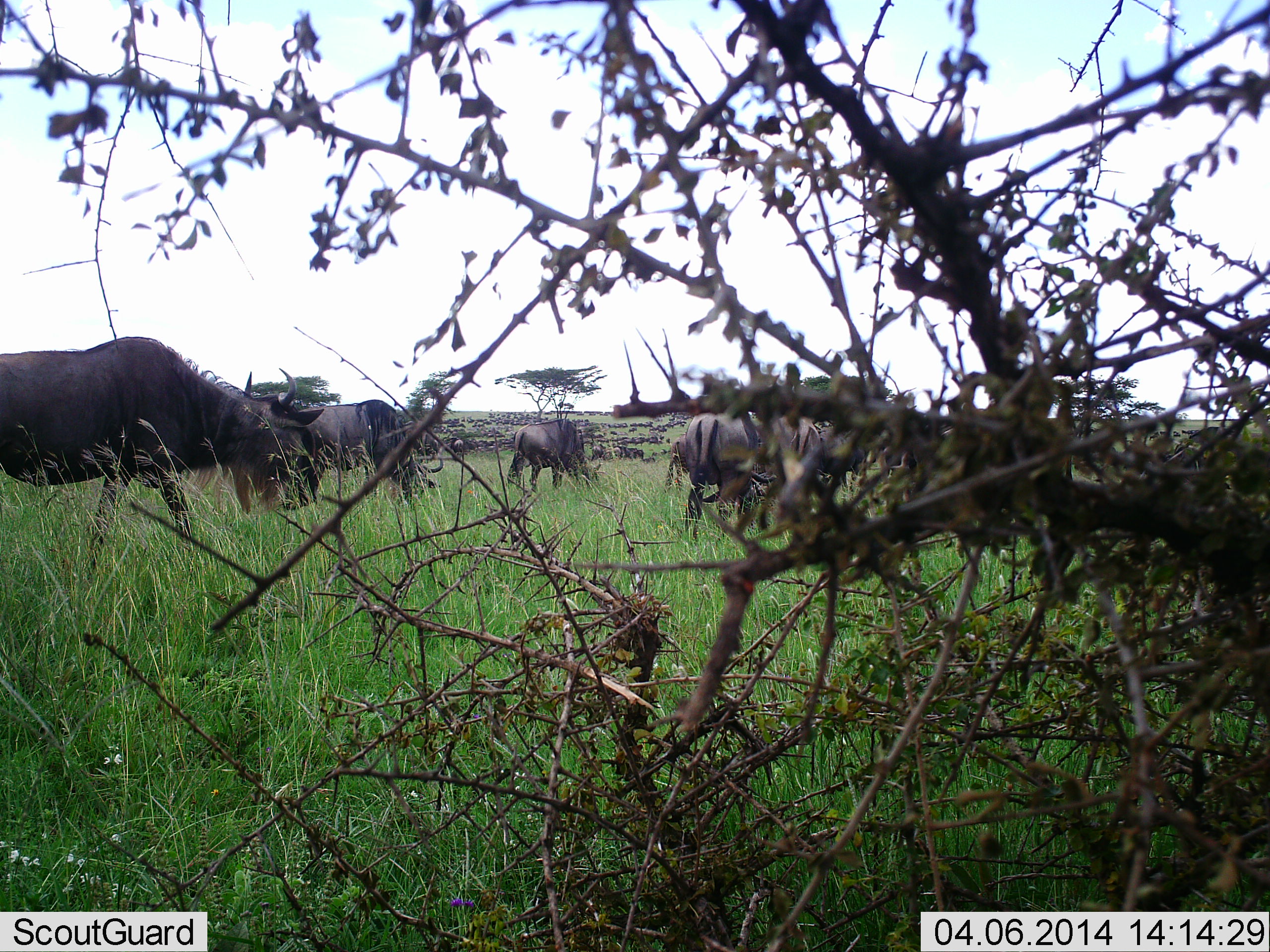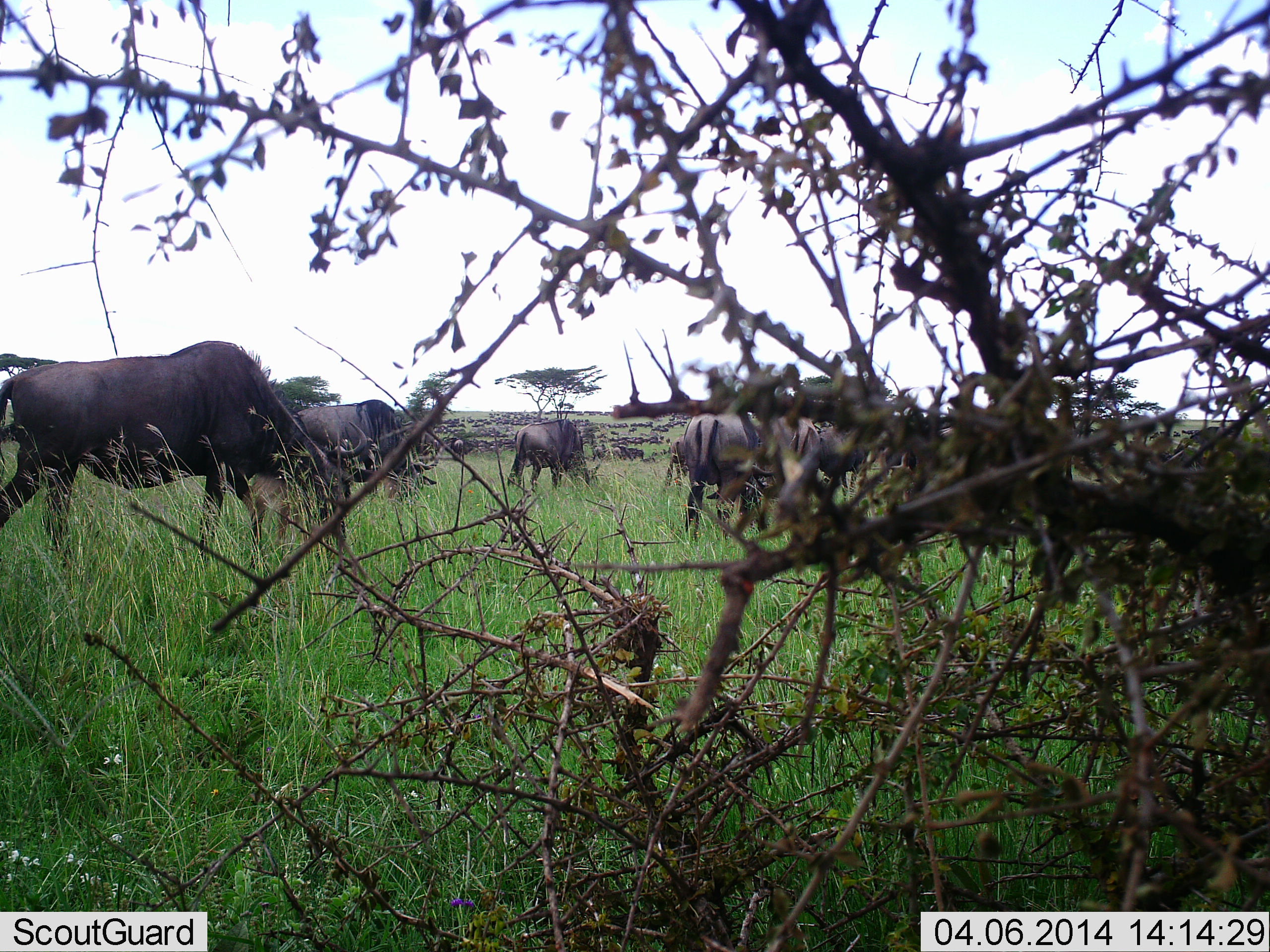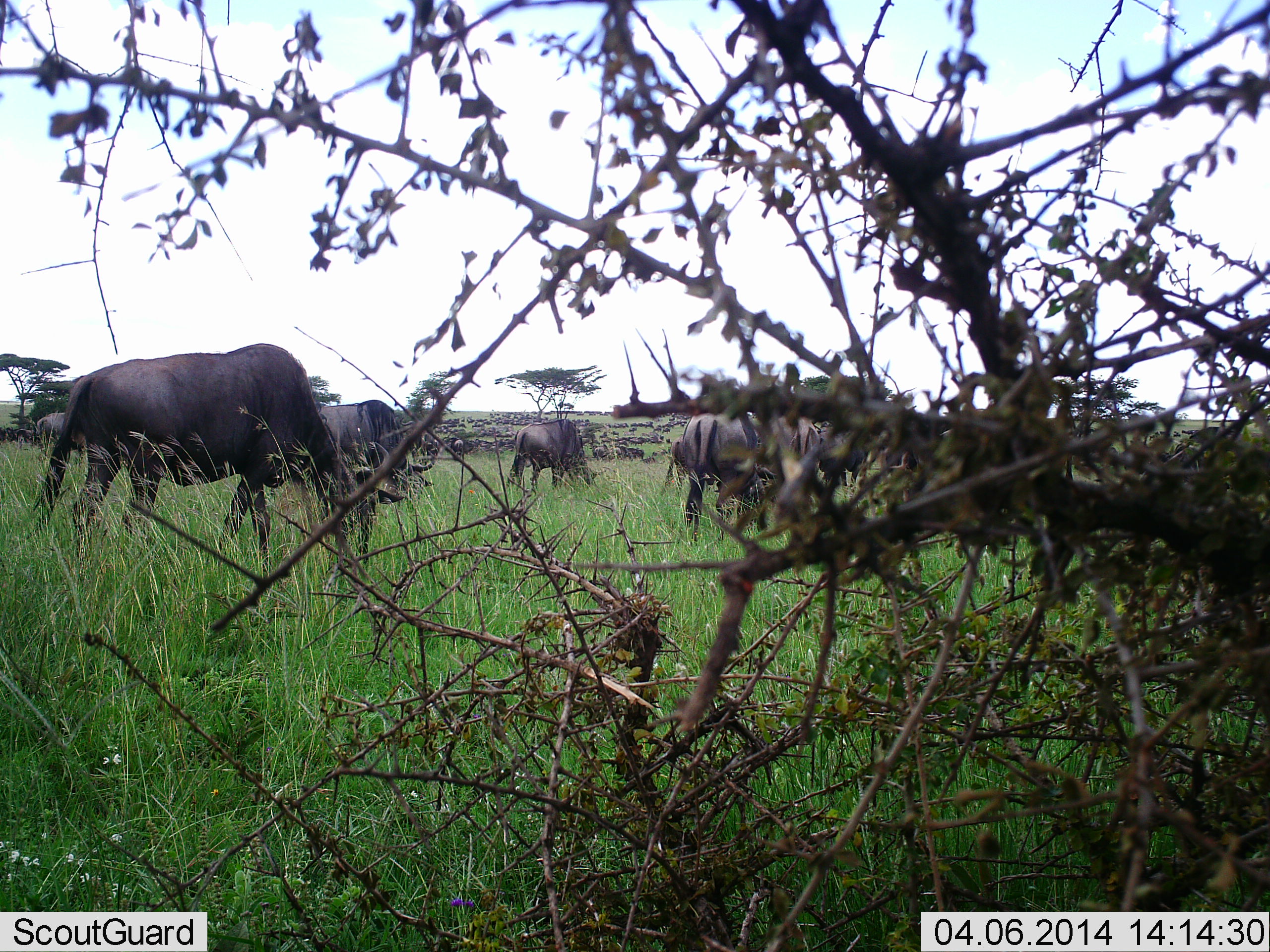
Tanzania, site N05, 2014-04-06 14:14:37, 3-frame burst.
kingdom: Animalia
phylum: Chordata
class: Mammalia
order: Artiodactyla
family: Bovidae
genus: Connochaetes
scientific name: Connochaetes taurinus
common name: blue wildebeest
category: wildebeest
Wildebeest (blue wildebeest) (Connochaetes taurinus), count 11-50. Behavior (volunteer vote fractions): standing 20%, resting 10%, moving 60%, interacting 0%. Young present (vote fraction): 0%. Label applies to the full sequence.